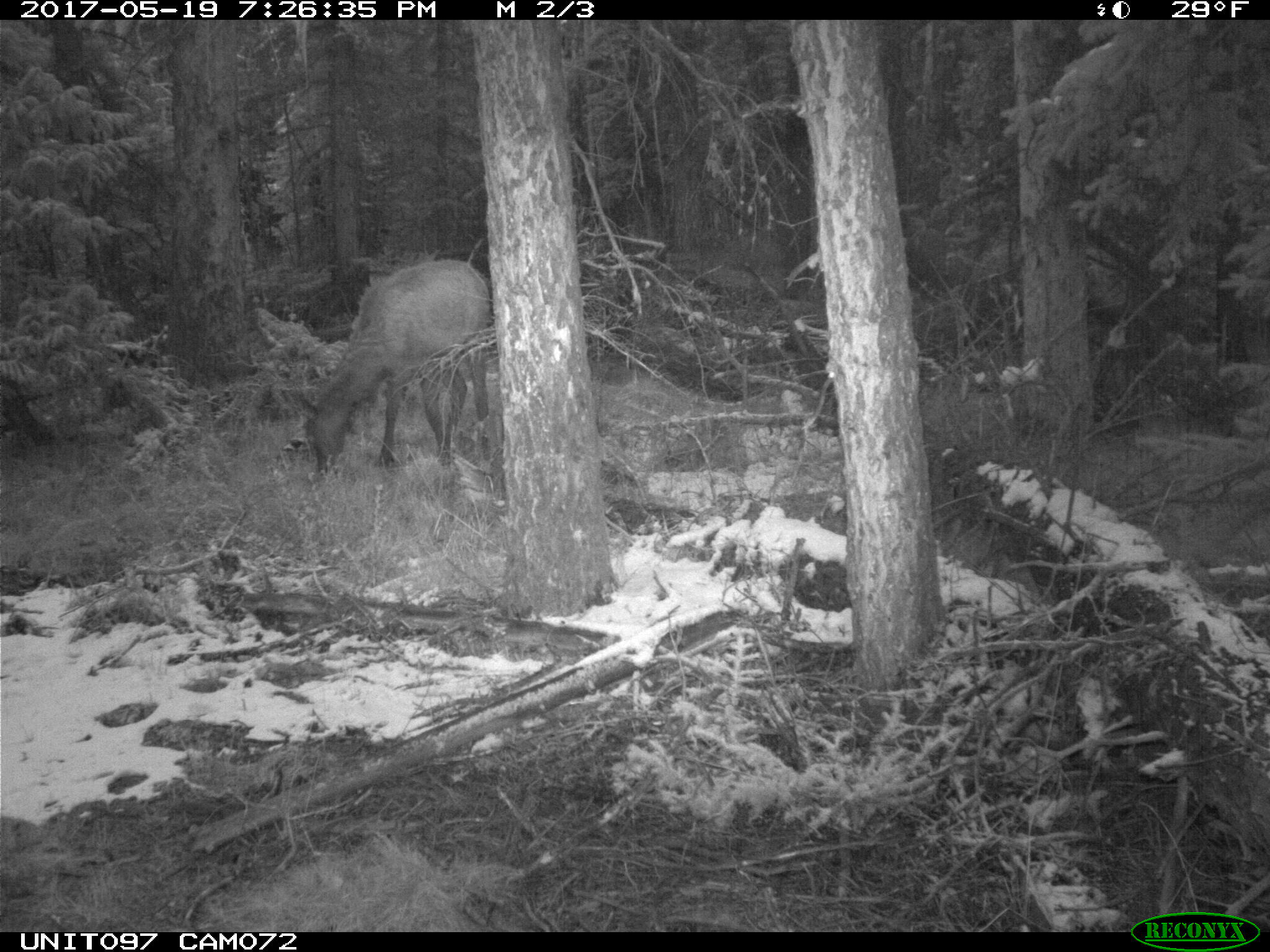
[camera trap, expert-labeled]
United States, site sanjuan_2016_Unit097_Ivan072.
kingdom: Animalia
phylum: Chordata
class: Mammalia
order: Artiodactyla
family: Cervidae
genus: Cervus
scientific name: Cervus elaphus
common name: red deer